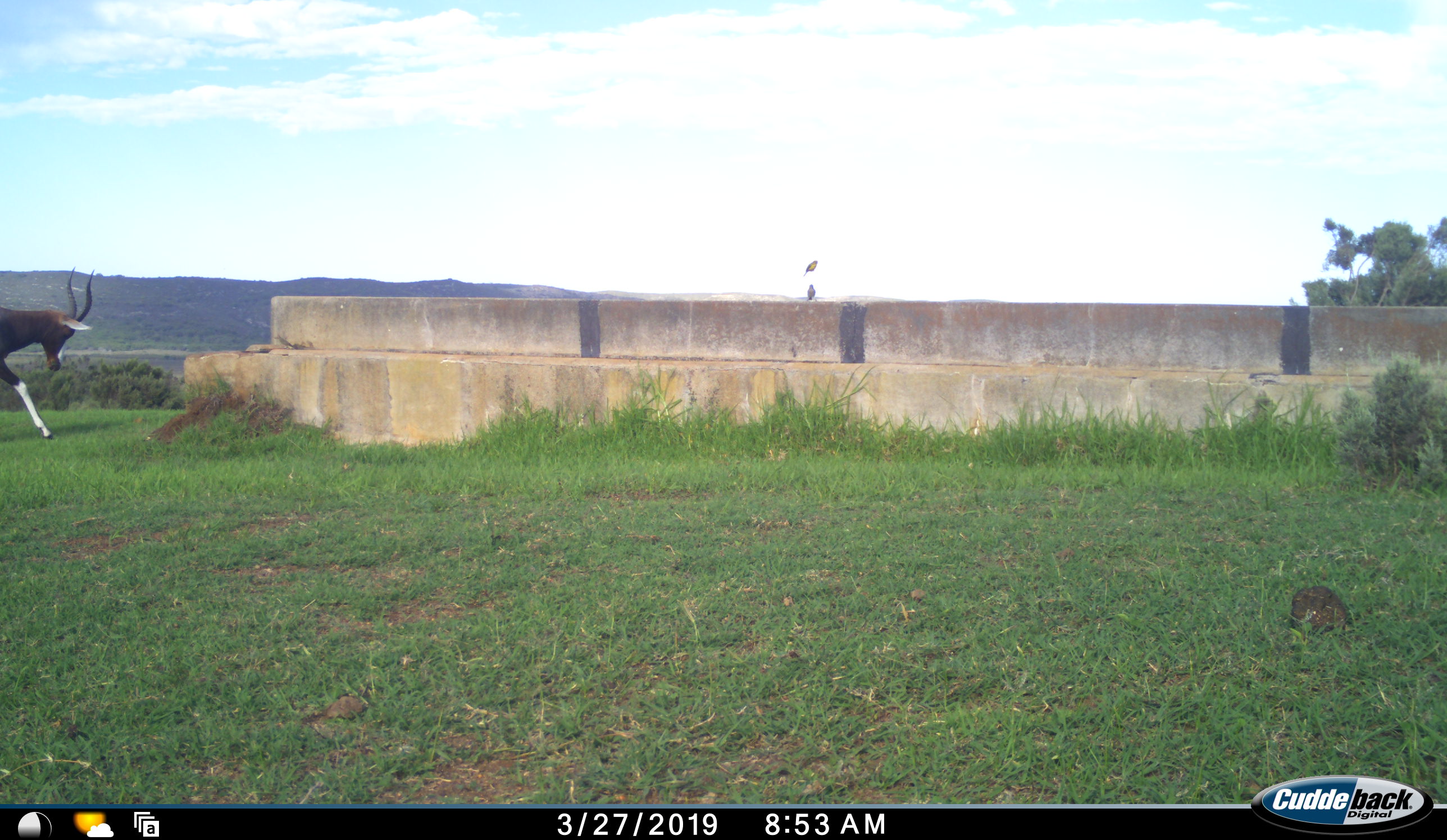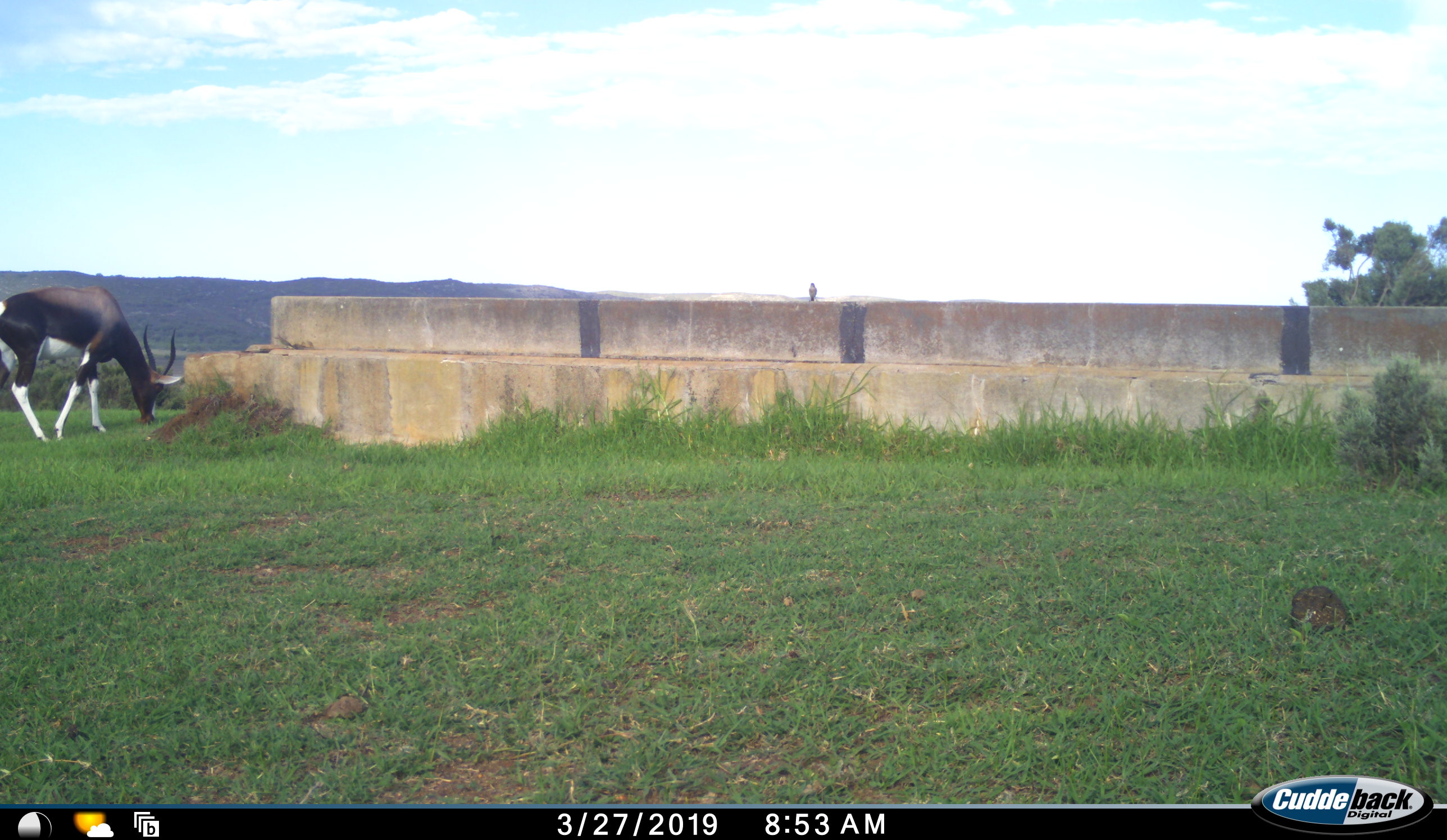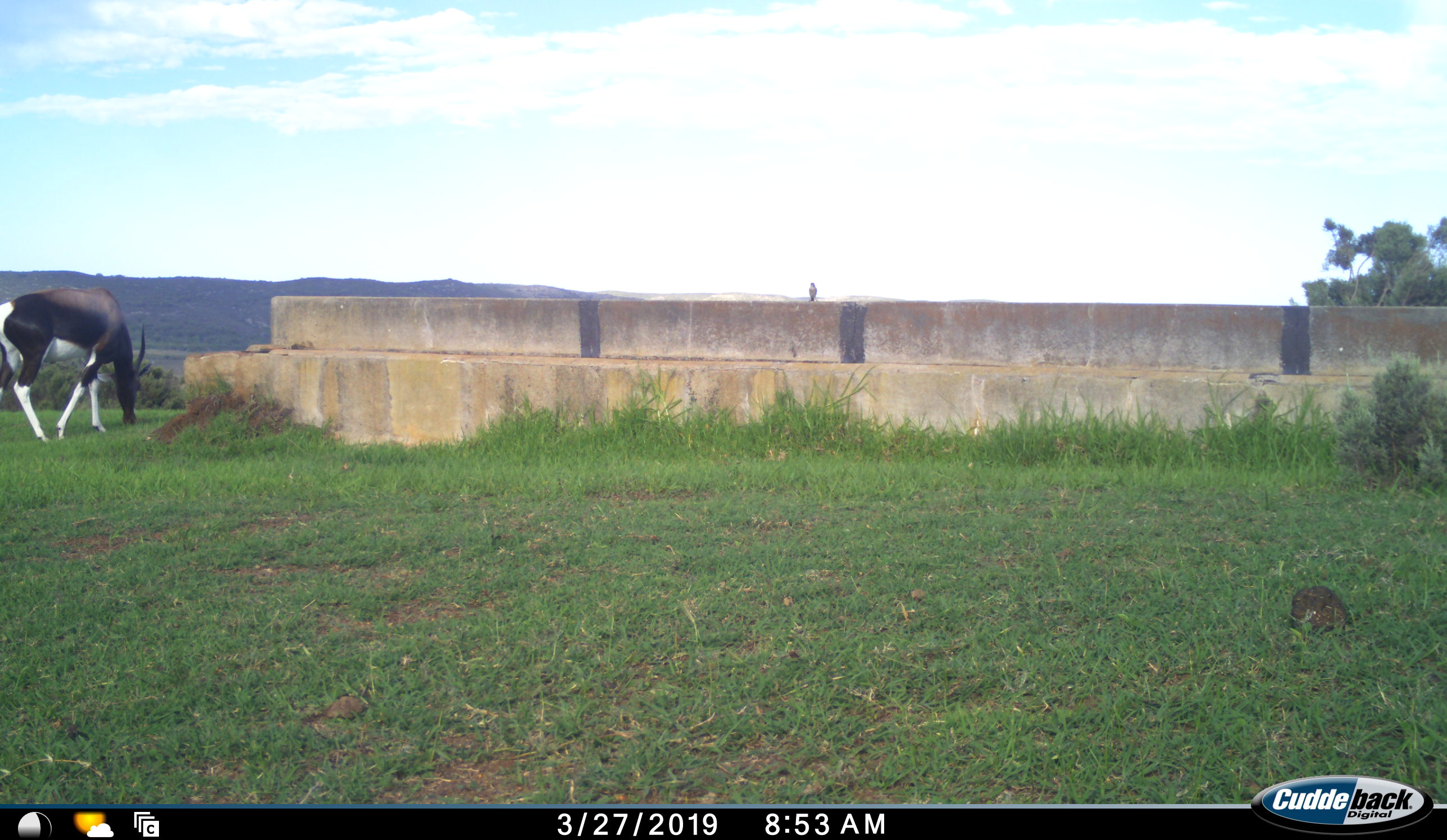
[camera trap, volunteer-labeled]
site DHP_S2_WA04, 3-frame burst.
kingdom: Animalia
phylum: Chordata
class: Aves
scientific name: Aves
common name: bird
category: birdother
Birdother (bird) (Aves), count 2. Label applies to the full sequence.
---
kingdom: Animalia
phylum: Chordata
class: Mammalia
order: Artiodactyla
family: Bovidae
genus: Damaliscus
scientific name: Damaliscus pygargus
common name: bontebok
Bontebok (Damaliscus pygargus), count 1. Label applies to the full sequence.